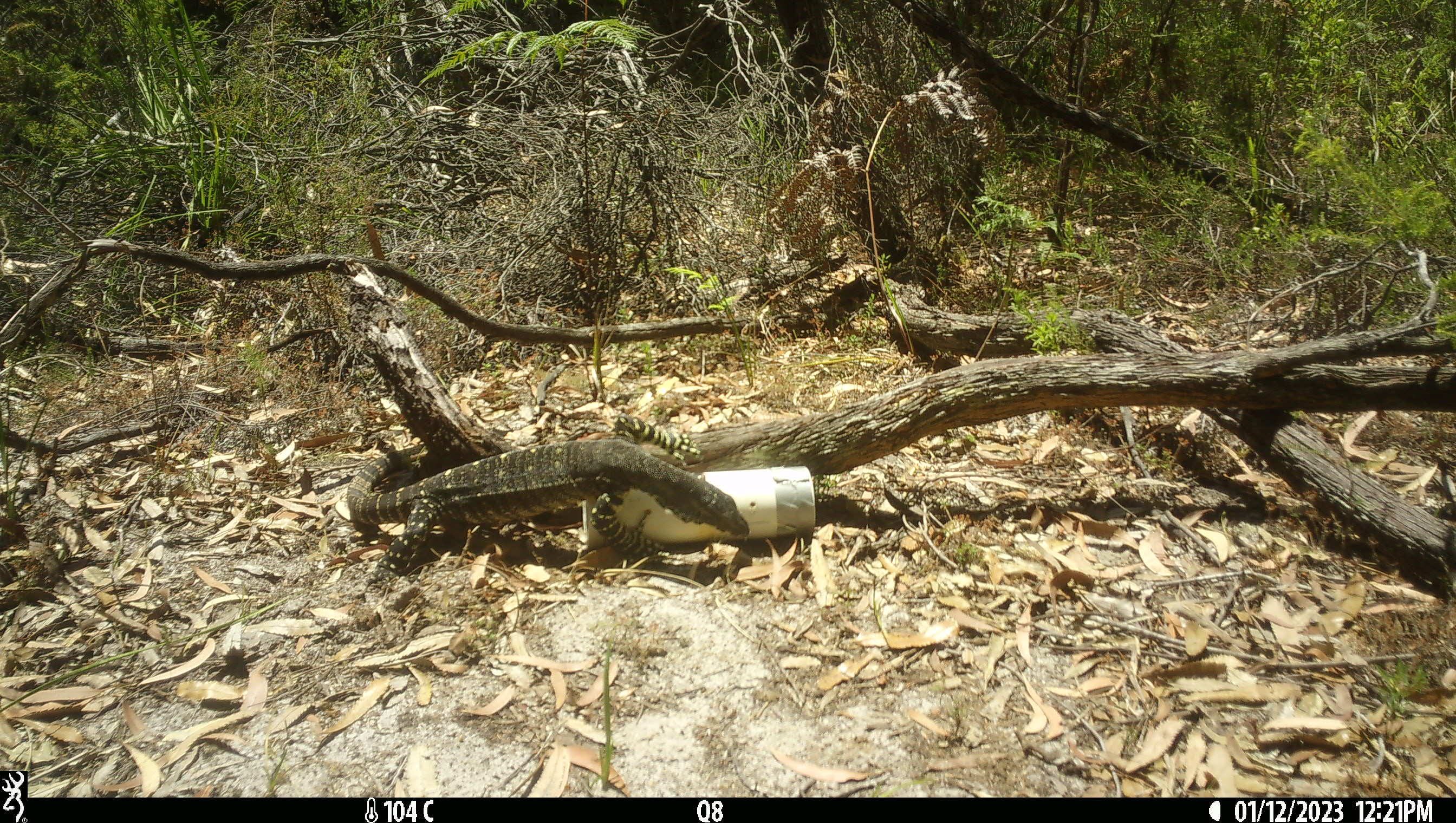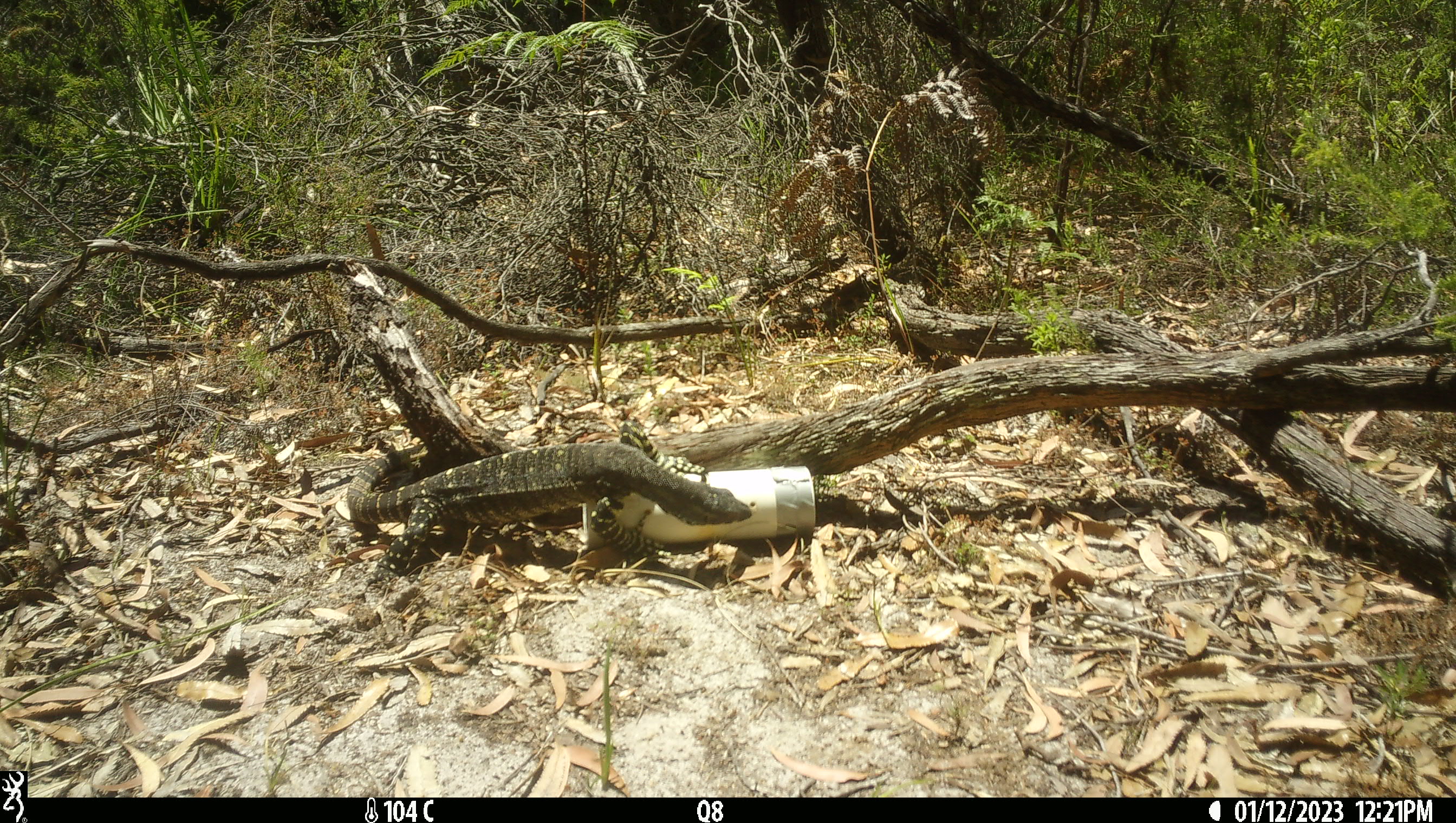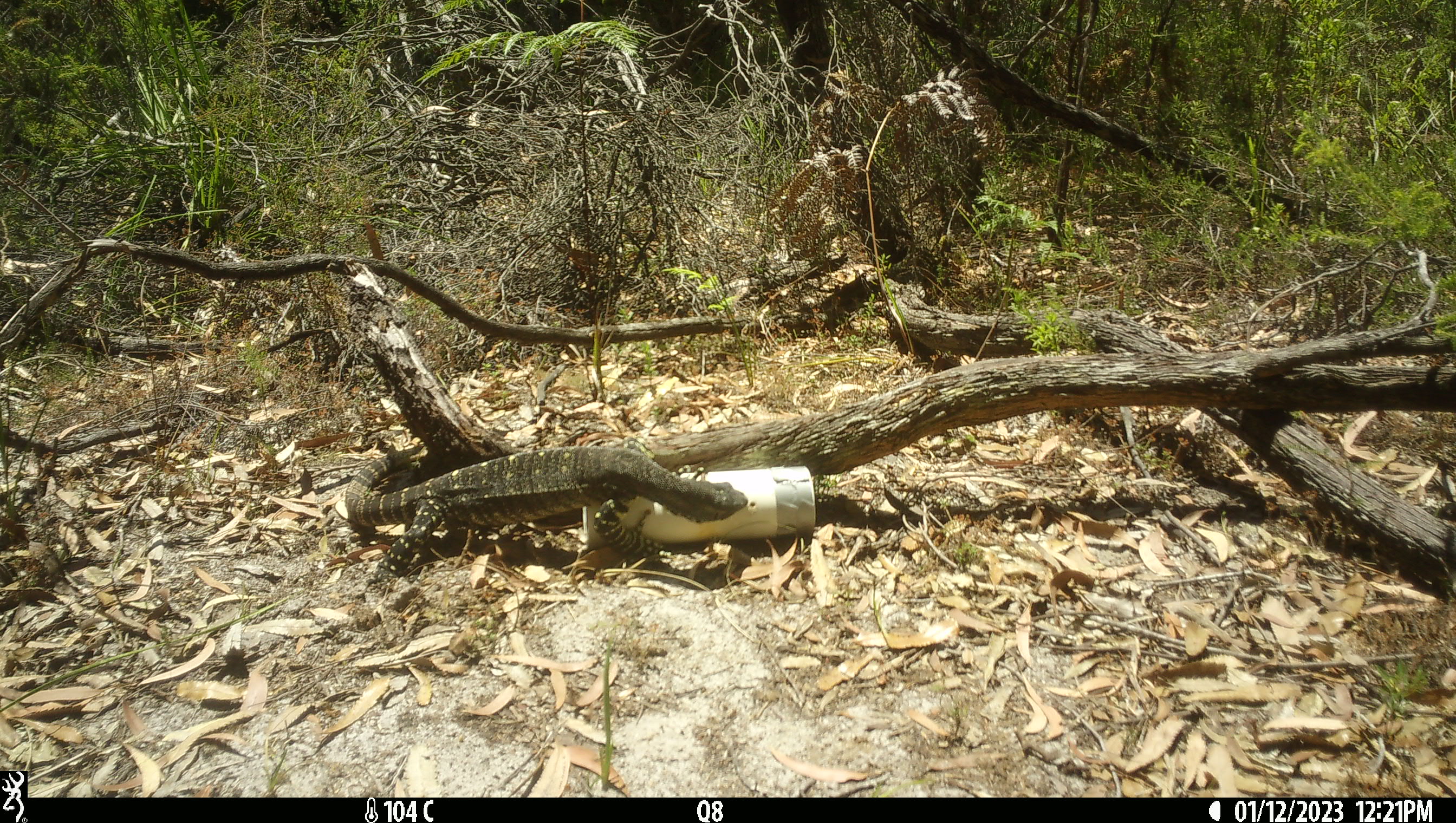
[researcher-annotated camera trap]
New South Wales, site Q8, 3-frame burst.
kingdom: Animalia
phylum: Chordata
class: Reptilia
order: Squamata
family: Varanidae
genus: Varanus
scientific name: Varanus varius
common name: lace monitor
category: goanna